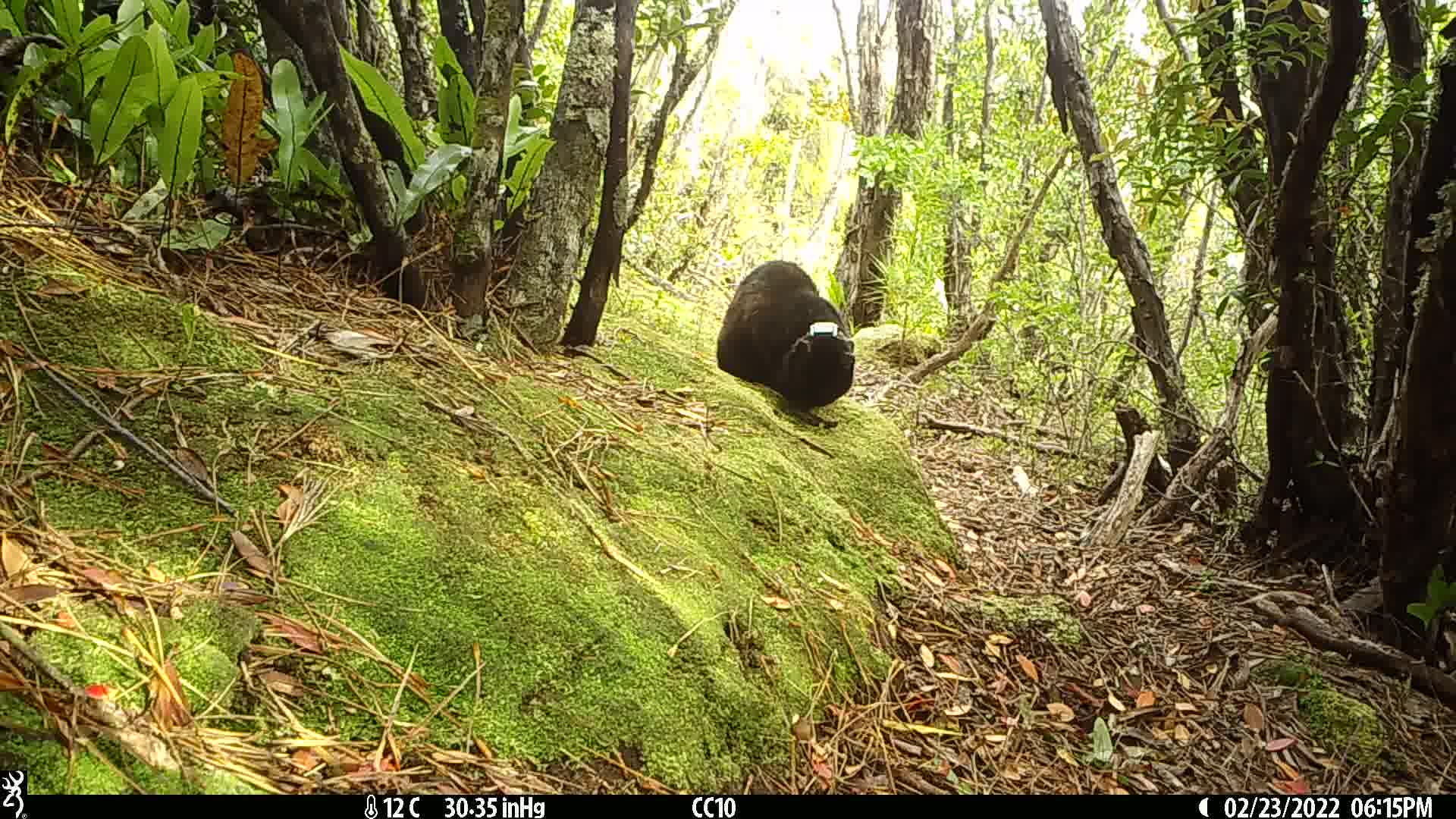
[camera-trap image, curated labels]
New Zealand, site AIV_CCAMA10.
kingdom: Animalia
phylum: Chordata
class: Mammalia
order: Carnivora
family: Felidae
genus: Felis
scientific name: Felis catus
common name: domestic cat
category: cat